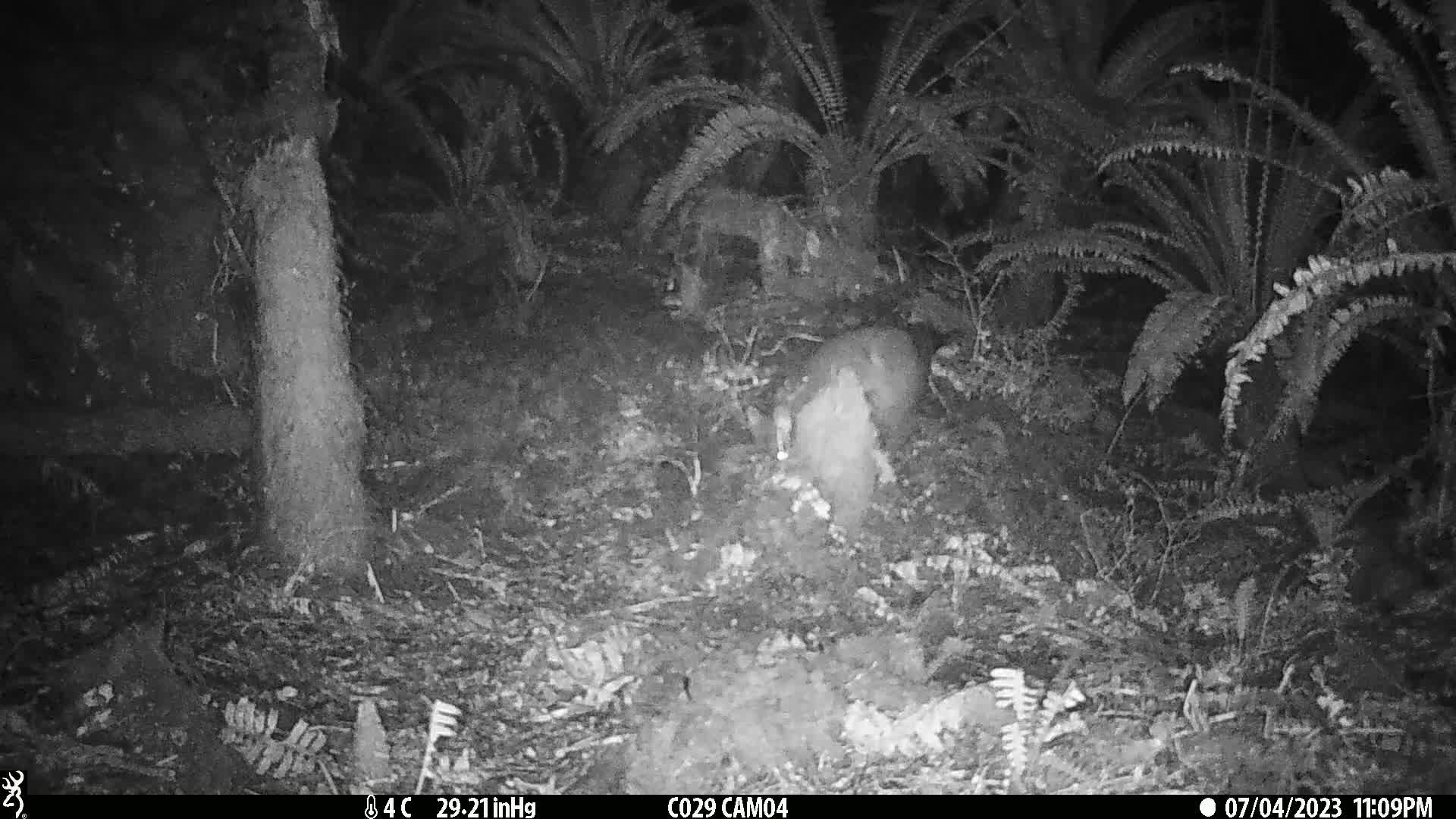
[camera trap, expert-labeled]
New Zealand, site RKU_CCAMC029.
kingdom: Animalia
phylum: Chordata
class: Mammalia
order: Diprotodontia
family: Phalangeridae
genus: Trichosurus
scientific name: Trichosurus vulpecula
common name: common brushtail possum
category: possum